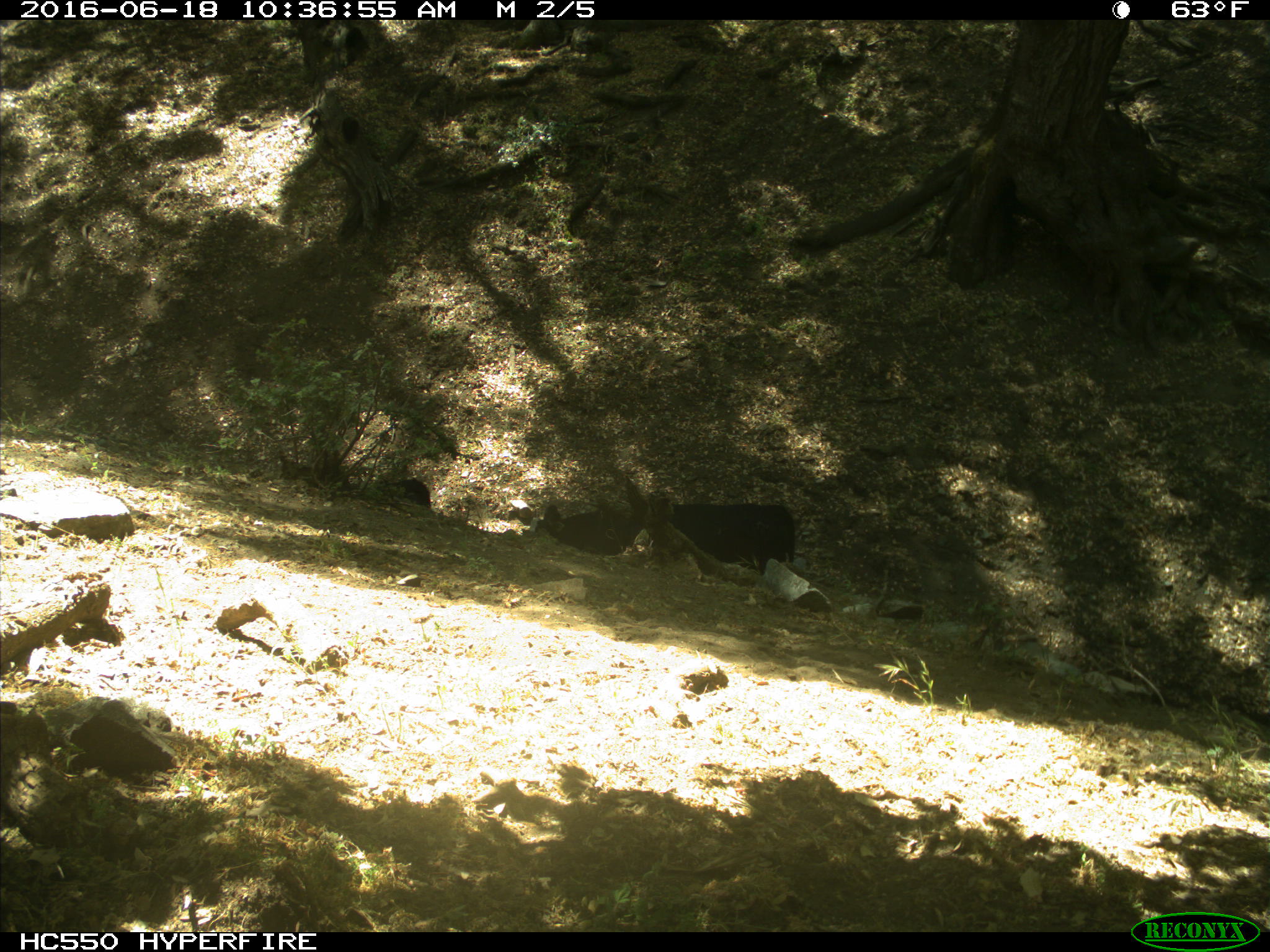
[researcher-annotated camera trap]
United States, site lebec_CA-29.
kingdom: Animalia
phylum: Chordata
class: Mammalia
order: Artiodactyla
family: Bovidae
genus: Bos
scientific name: Bos taurus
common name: domestic cow